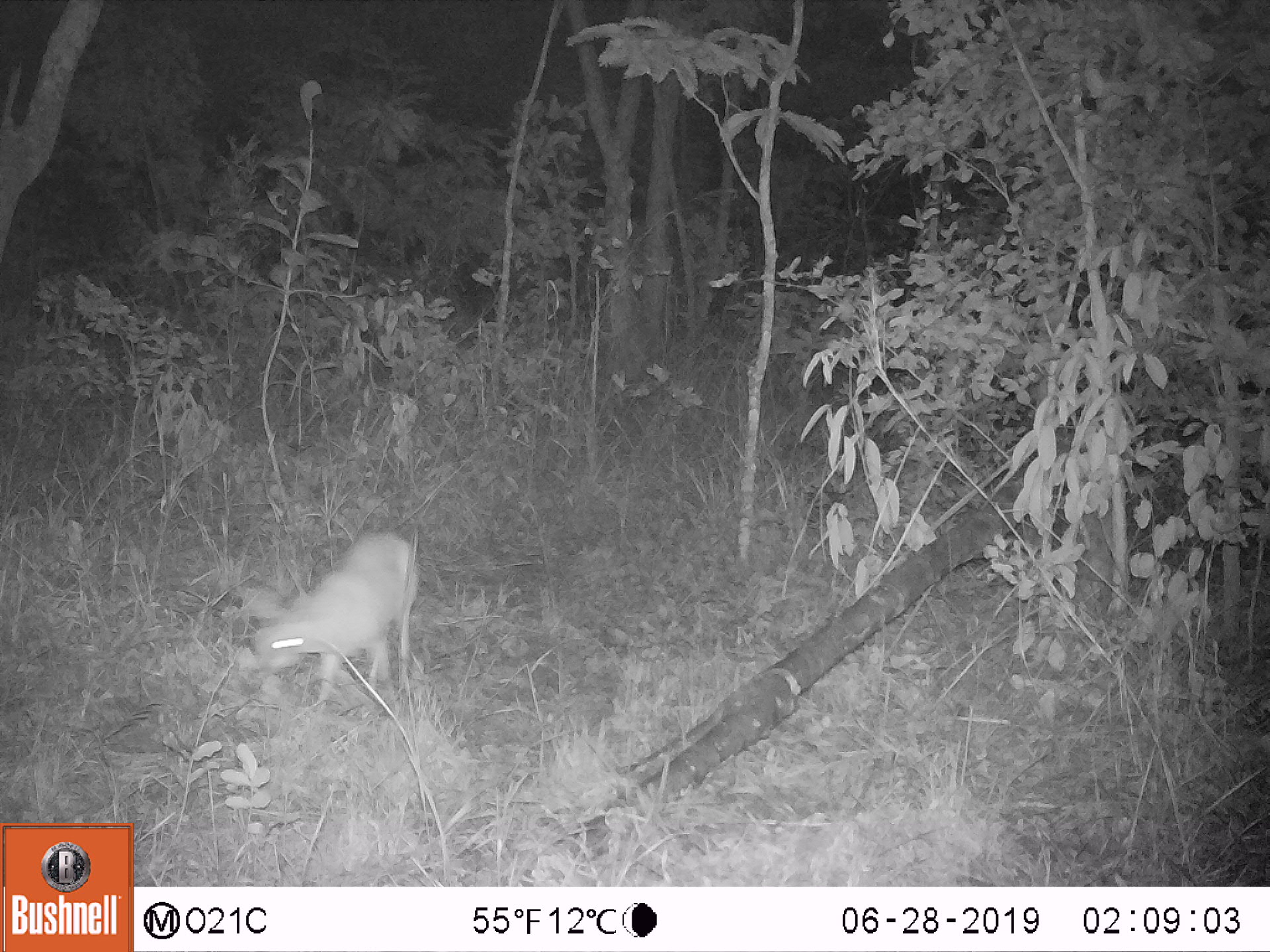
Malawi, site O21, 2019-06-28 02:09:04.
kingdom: Animalia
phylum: Chordata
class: Mammalia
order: Artiodactyla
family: Bovidae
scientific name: Antilopinae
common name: small antelope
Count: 1.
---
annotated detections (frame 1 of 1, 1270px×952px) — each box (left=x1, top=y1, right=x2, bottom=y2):
small antelope: (left=241, top=521, right=429, bottom=724)